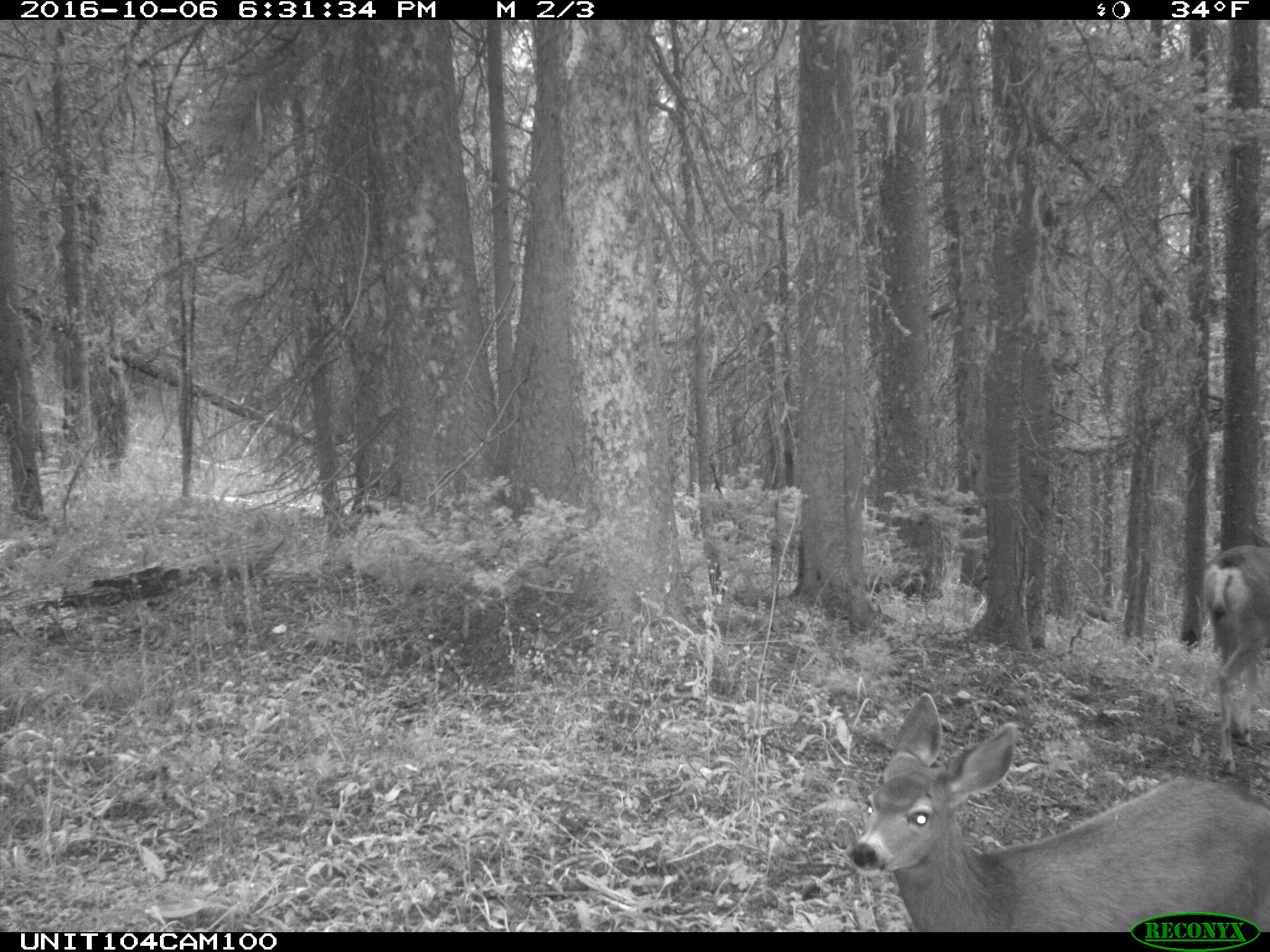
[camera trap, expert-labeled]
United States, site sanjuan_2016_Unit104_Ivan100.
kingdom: Animalia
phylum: Chordata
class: Mammalia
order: Artiodactyla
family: Cervidae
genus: Odocoileus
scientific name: Odocoileus hemionus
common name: mule deer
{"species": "Odocoileus hemionus (mule deer)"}